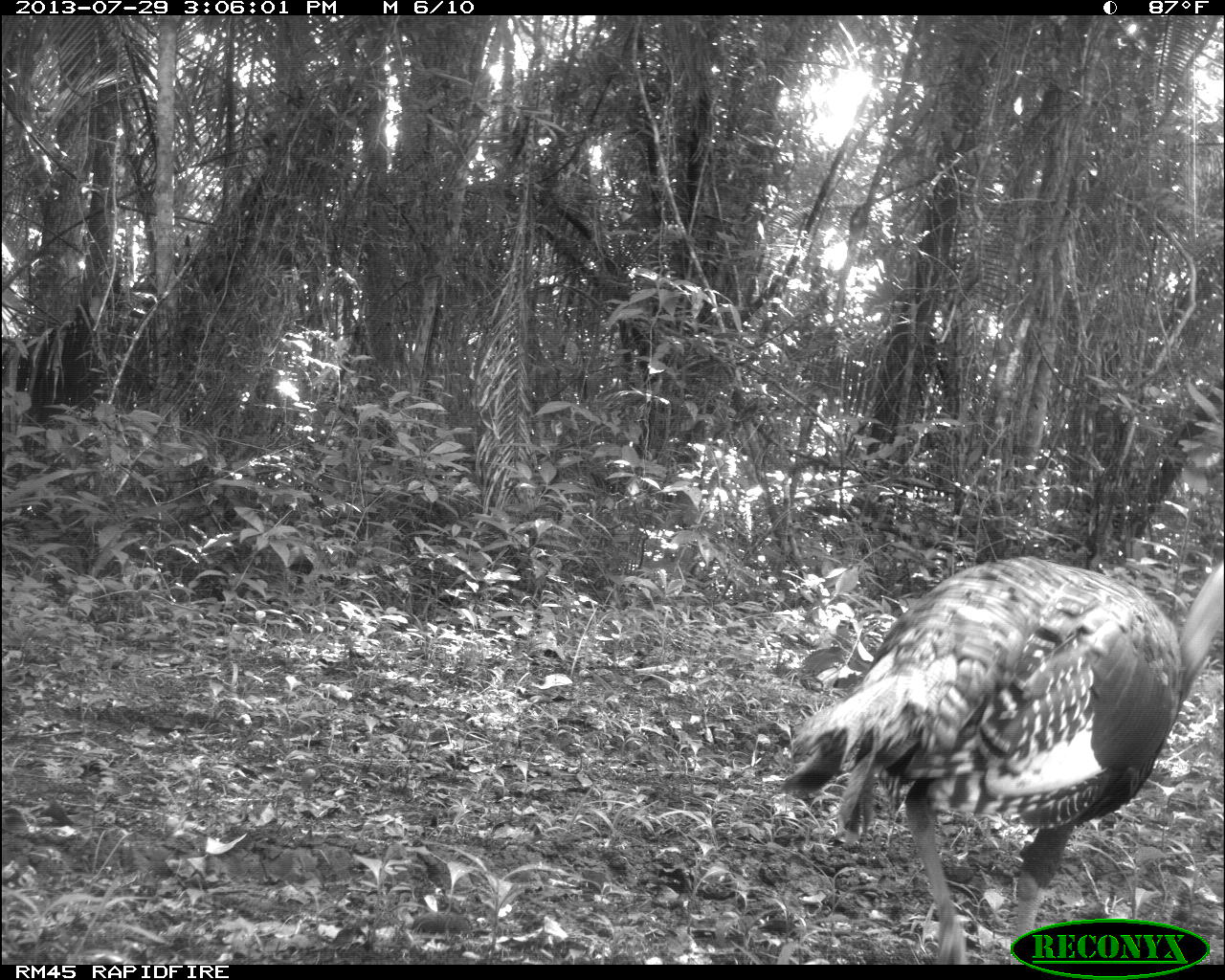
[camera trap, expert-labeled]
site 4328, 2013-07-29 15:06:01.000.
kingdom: Animalia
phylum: Chordata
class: Aves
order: Galliformes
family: Phasianidae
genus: Meleagris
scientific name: Meleagris ocellata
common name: ocellated turkey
Meleagris ocellata (ocellated turkey), count 1, sex female.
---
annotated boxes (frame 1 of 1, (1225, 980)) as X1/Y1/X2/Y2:
meleagris ocellata: 777/554/1225/960